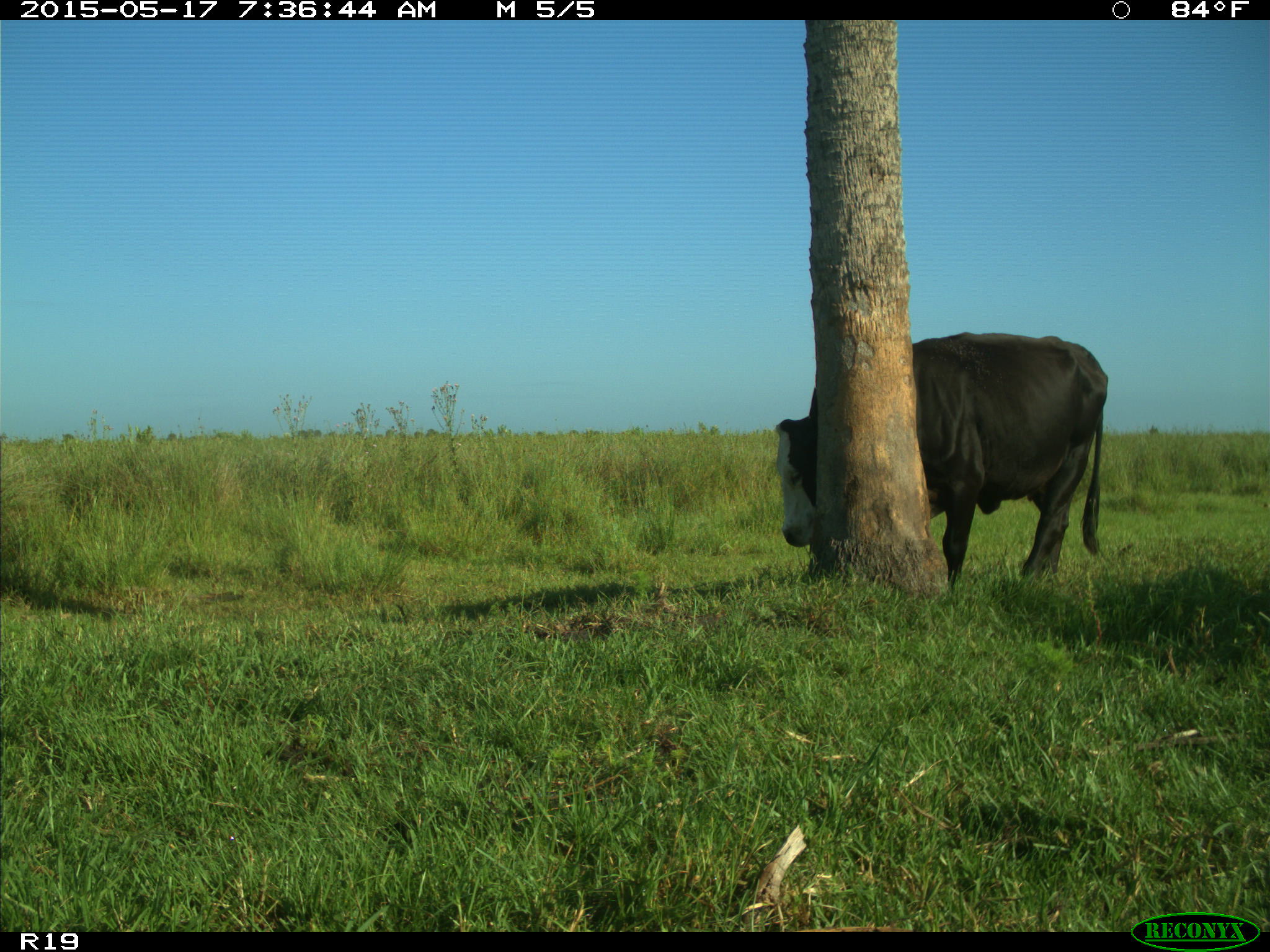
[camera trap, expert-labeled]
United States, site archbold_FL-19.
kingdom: Animalia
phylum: Chordata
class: Mammalia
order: Artiodactyla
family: Bovidae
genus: Bos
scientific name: Bos taurus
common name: domestic cow